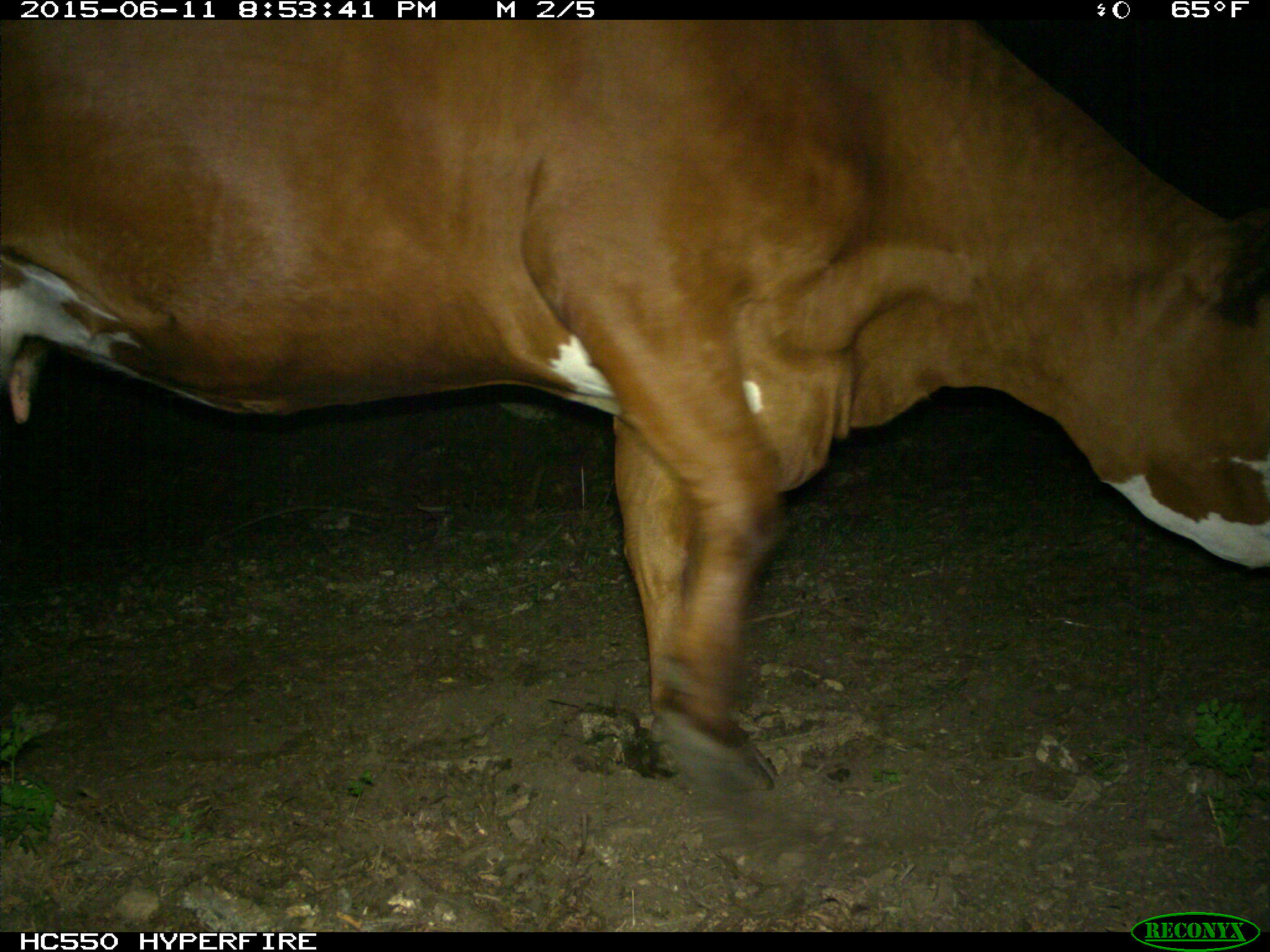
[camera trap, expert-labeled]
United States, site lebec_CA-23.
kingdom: Animalia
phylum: Chordata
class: Mammalia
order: Artiodactyla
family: Bovidae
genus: Bos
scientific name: Bos taurus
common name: domestic cow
Bos taurus (domestic cow).